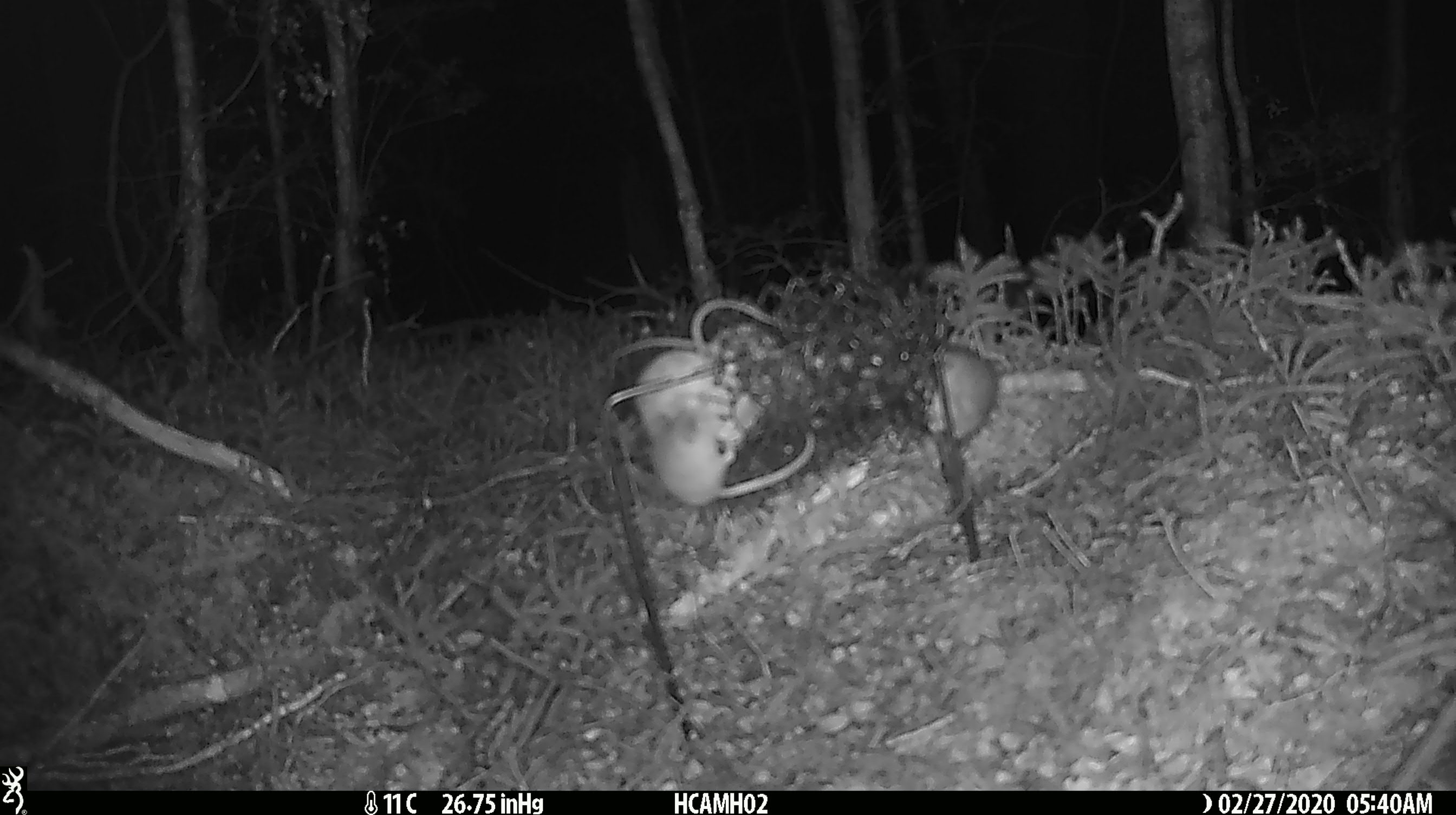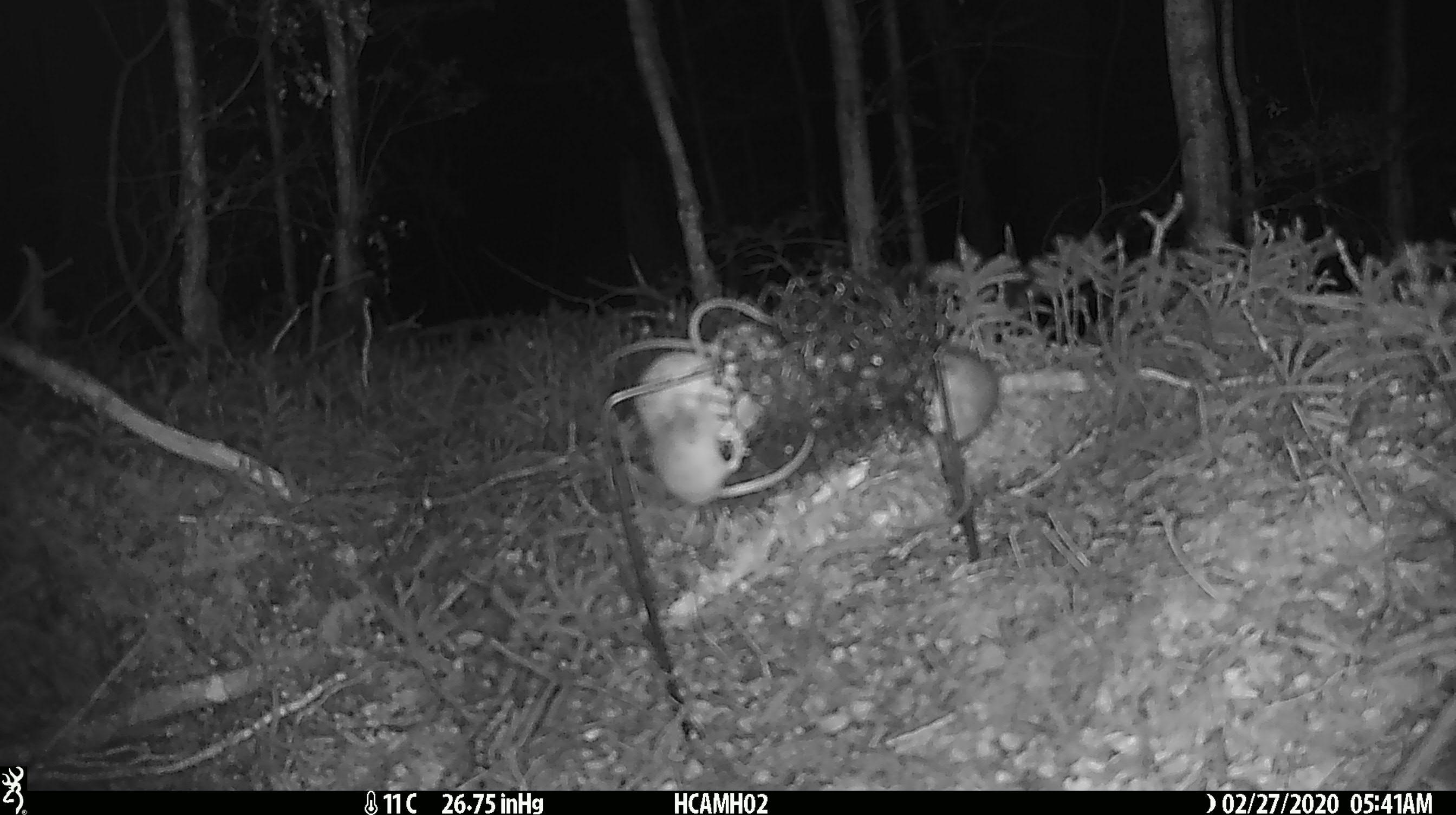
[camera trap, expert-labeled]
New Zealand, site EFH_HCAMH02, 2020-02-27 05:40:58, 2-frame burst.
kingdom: Animalia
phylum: Chordata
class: Mammalia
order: Rodentia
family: Muridae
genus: Mus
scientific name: Mus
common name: mouse